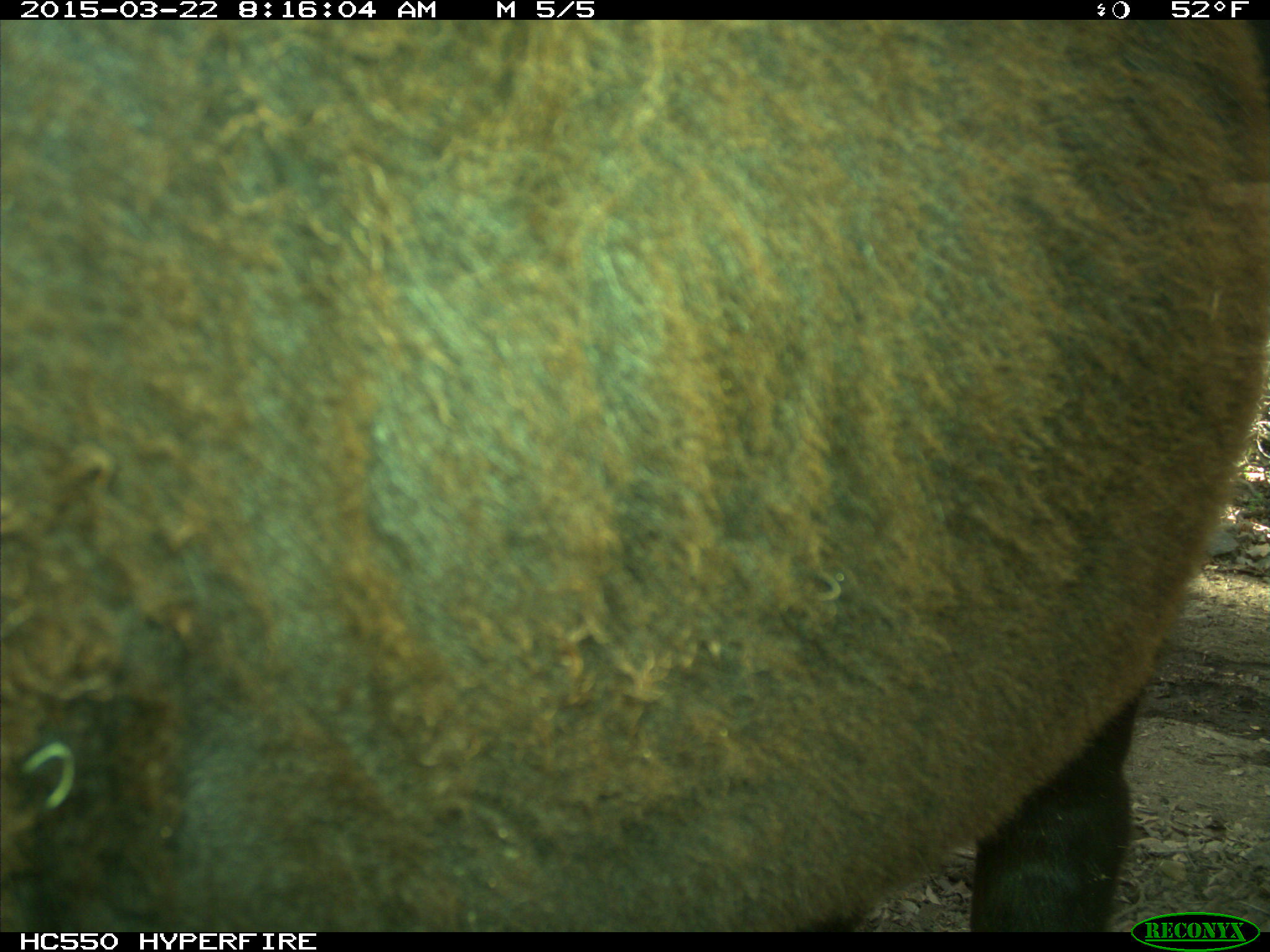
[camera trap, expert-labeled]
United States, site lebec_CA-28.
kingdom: Animalia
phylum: Chordata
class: Mammalia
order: Artiodactyla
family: Bovidae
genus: Bos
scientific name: Bos taurus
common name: domestic cow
Bos taurus (domestic cow).